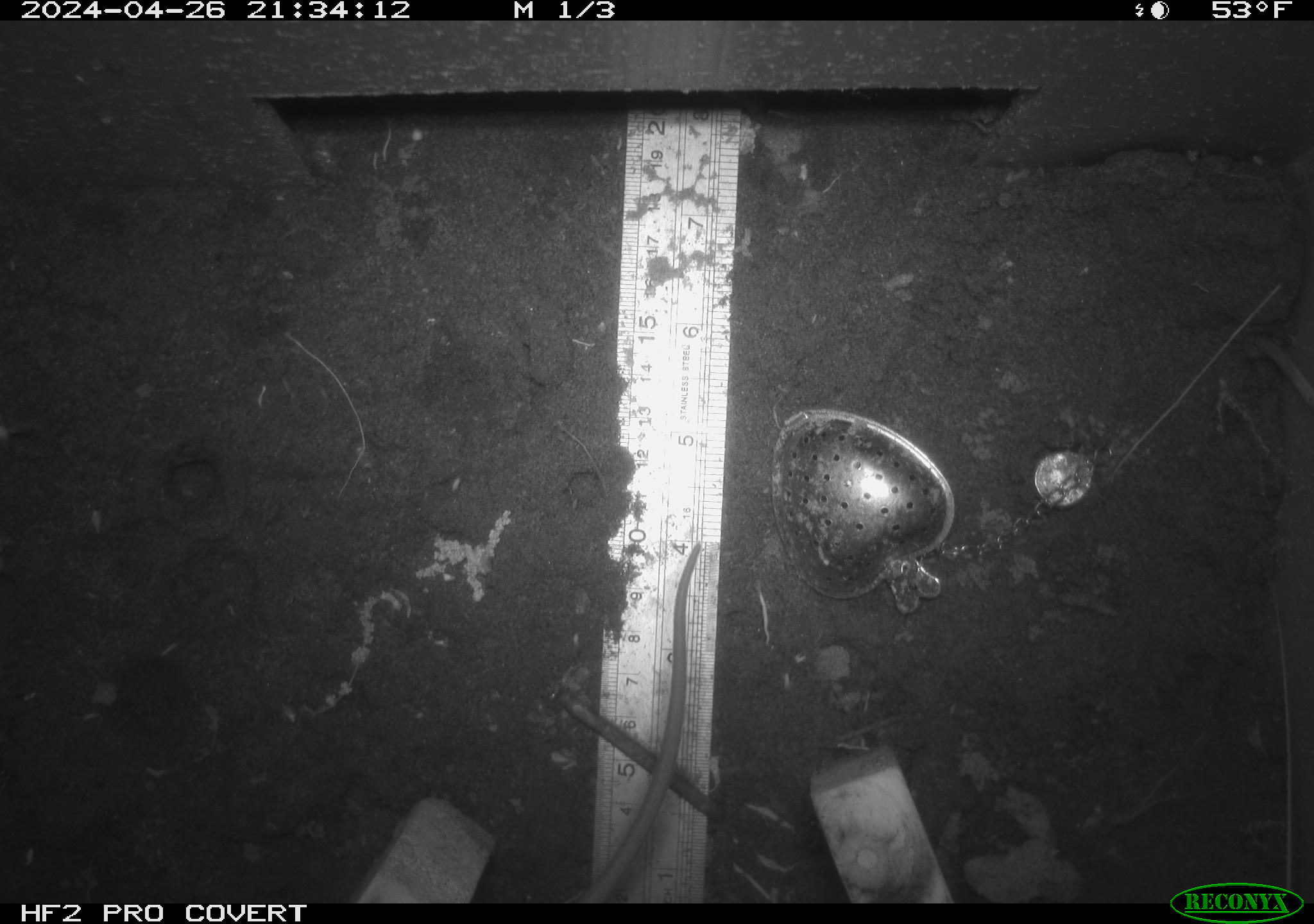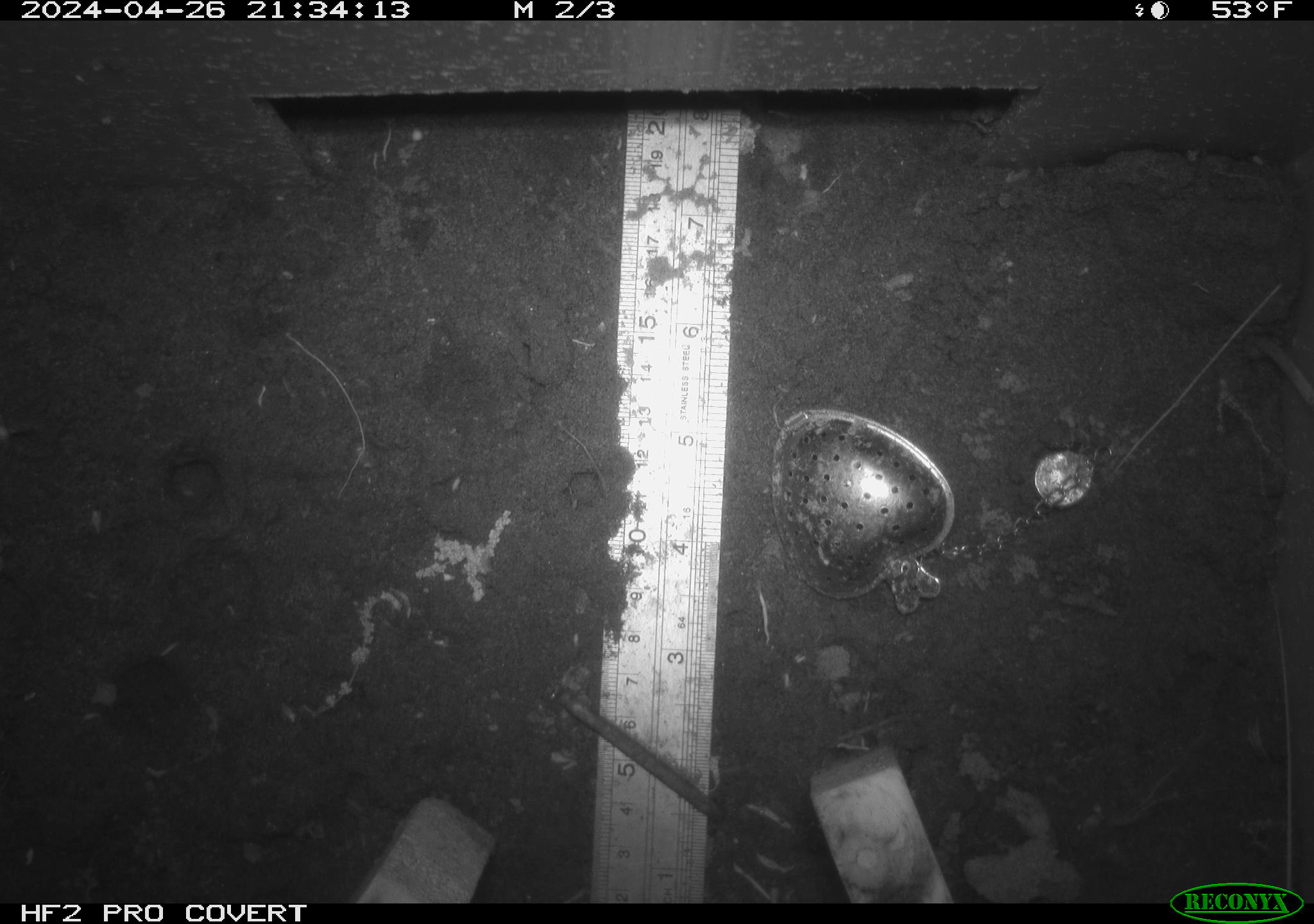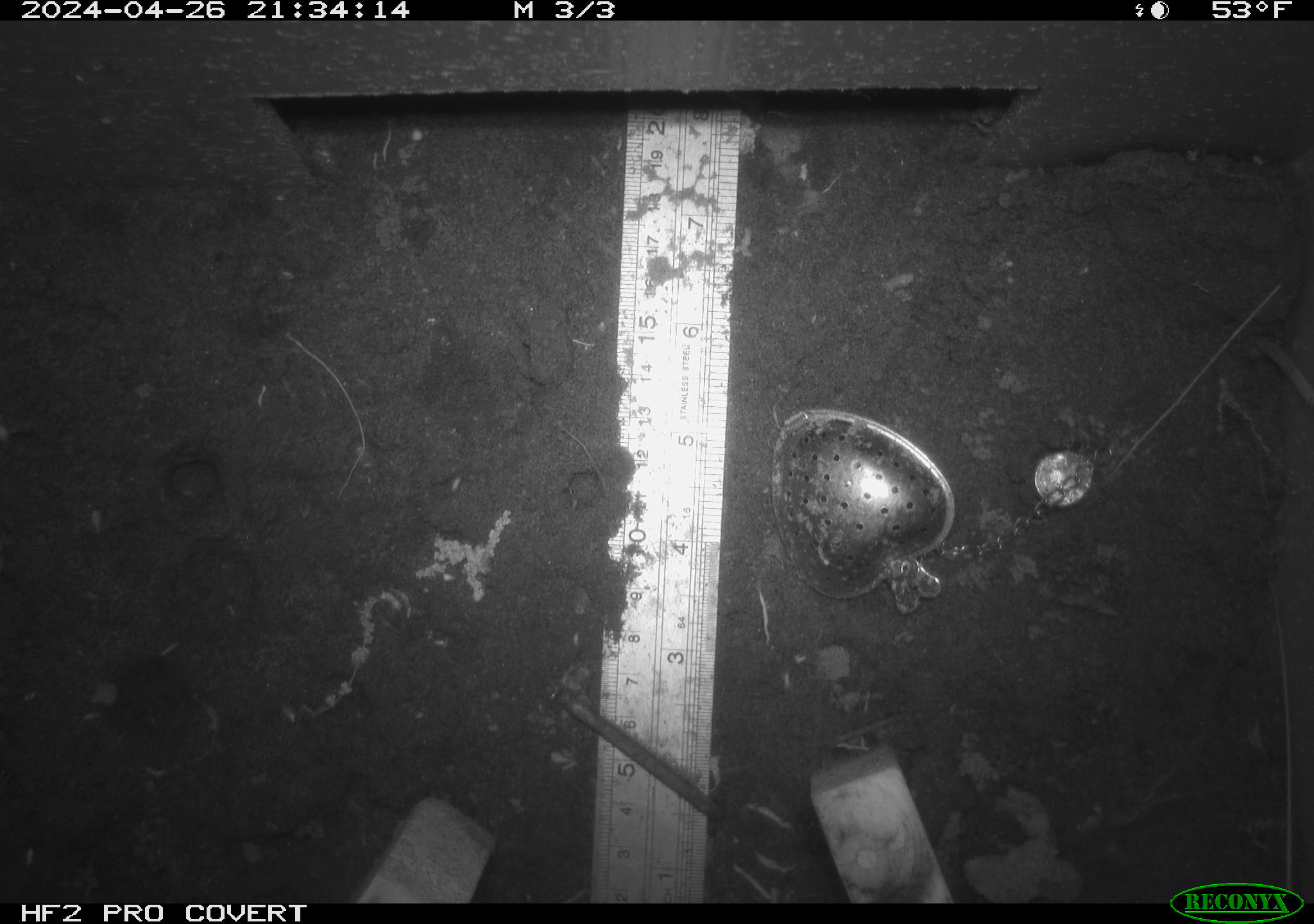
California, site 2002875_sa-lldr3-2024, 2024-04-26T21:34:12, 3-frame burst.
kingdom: Animalia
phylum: Chordata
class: Mammalia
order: Rodentia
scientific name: Rodentia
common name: rodent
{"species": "rodent (Rodentia)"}